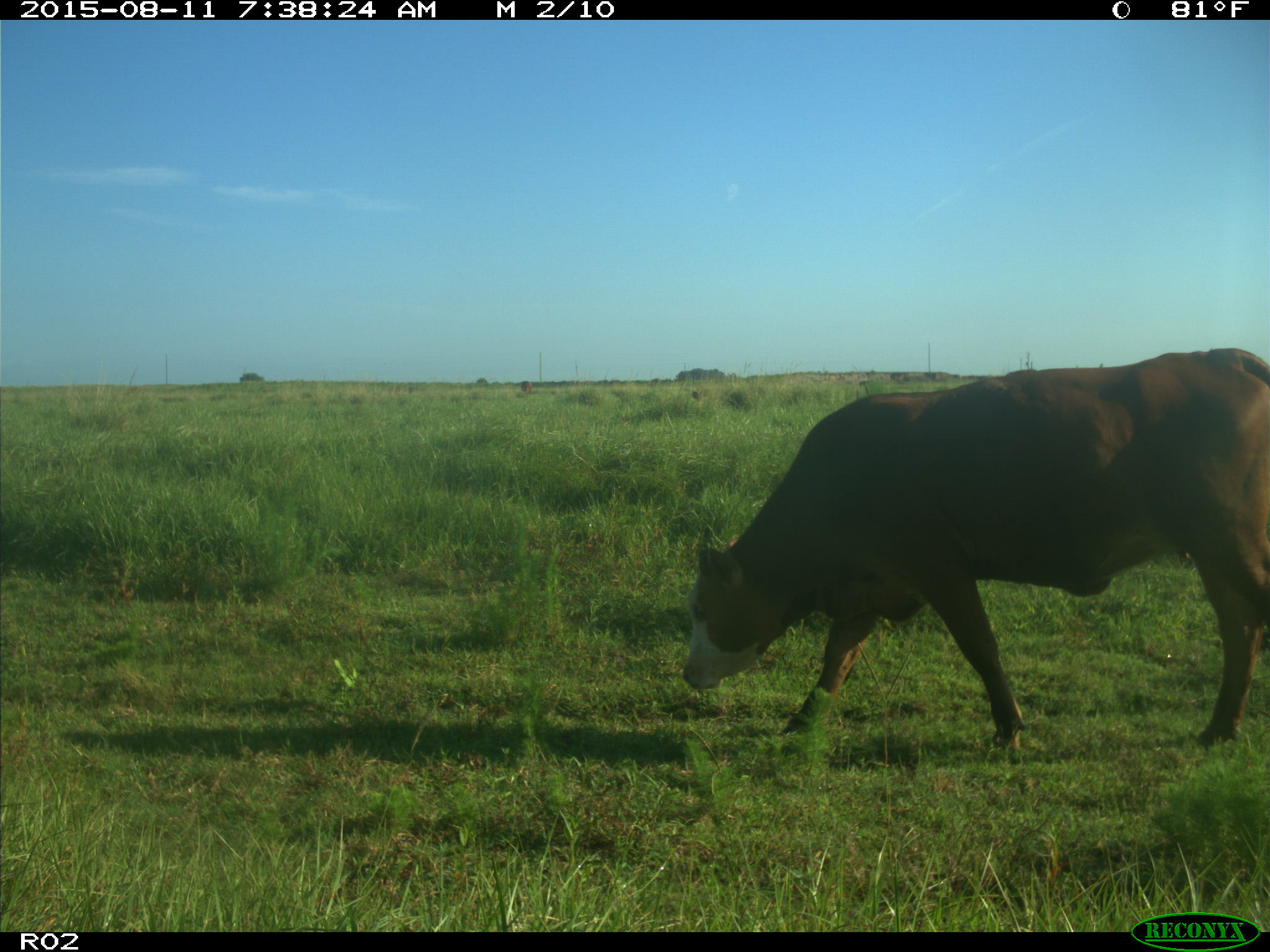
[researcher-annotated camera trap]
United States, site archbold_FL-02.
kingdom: Animalia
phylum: Chordata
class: Mammalia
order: Artiodactyla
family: Bovidae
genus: Bos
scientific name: Bos taurus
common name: domestic cow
Bos taurus (domestic cow).